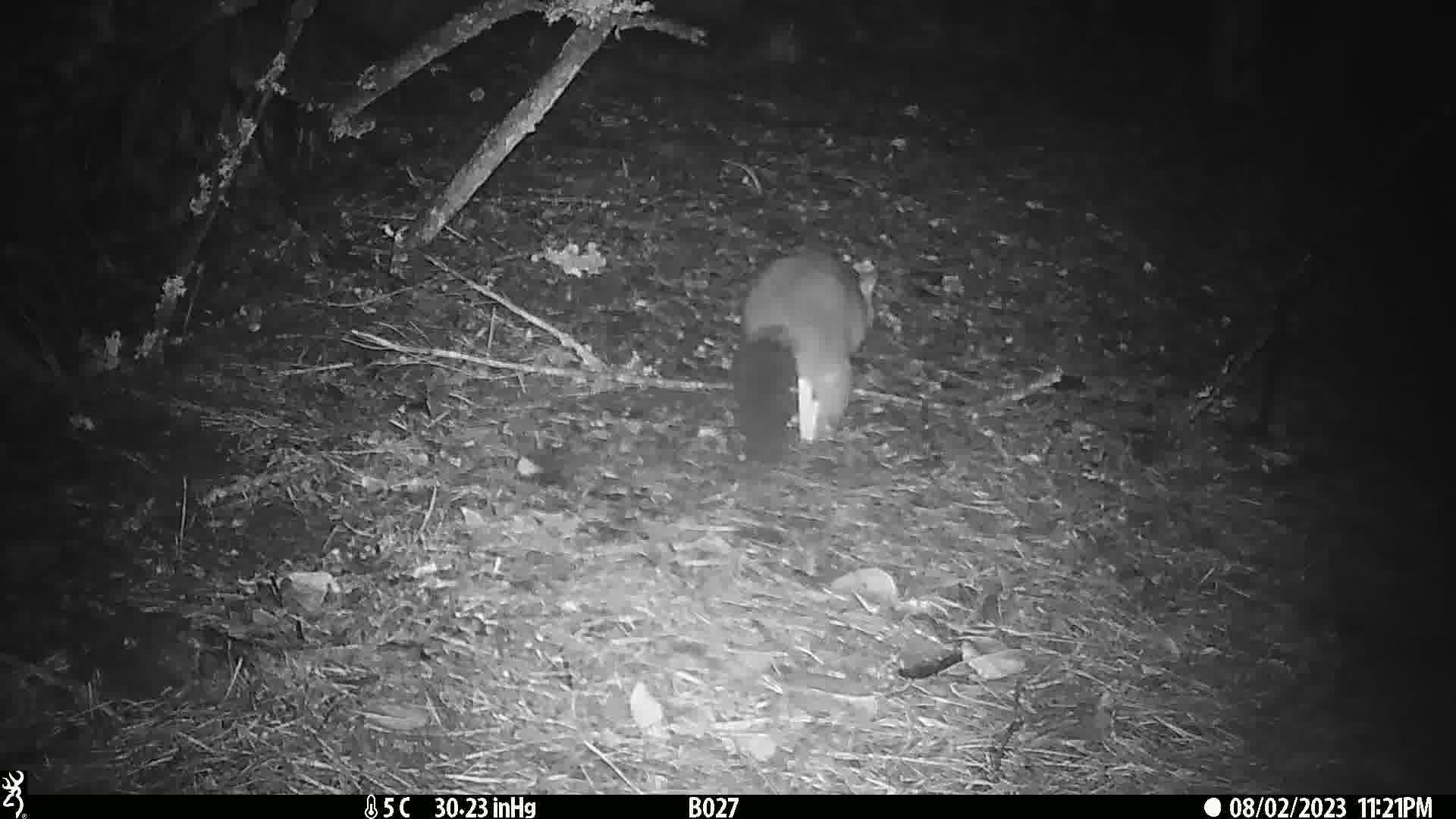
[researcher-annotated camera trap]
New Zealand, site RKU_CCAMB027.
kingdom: Animalia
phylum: Chordata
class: Mammalia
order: Diprotodontia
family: Phalangeridae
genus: Trichosurus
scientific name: Trichosurus vulpecula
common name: common brushtail possum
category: possum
Possum (common brushtail possum) (Trichosurus vulpecula).